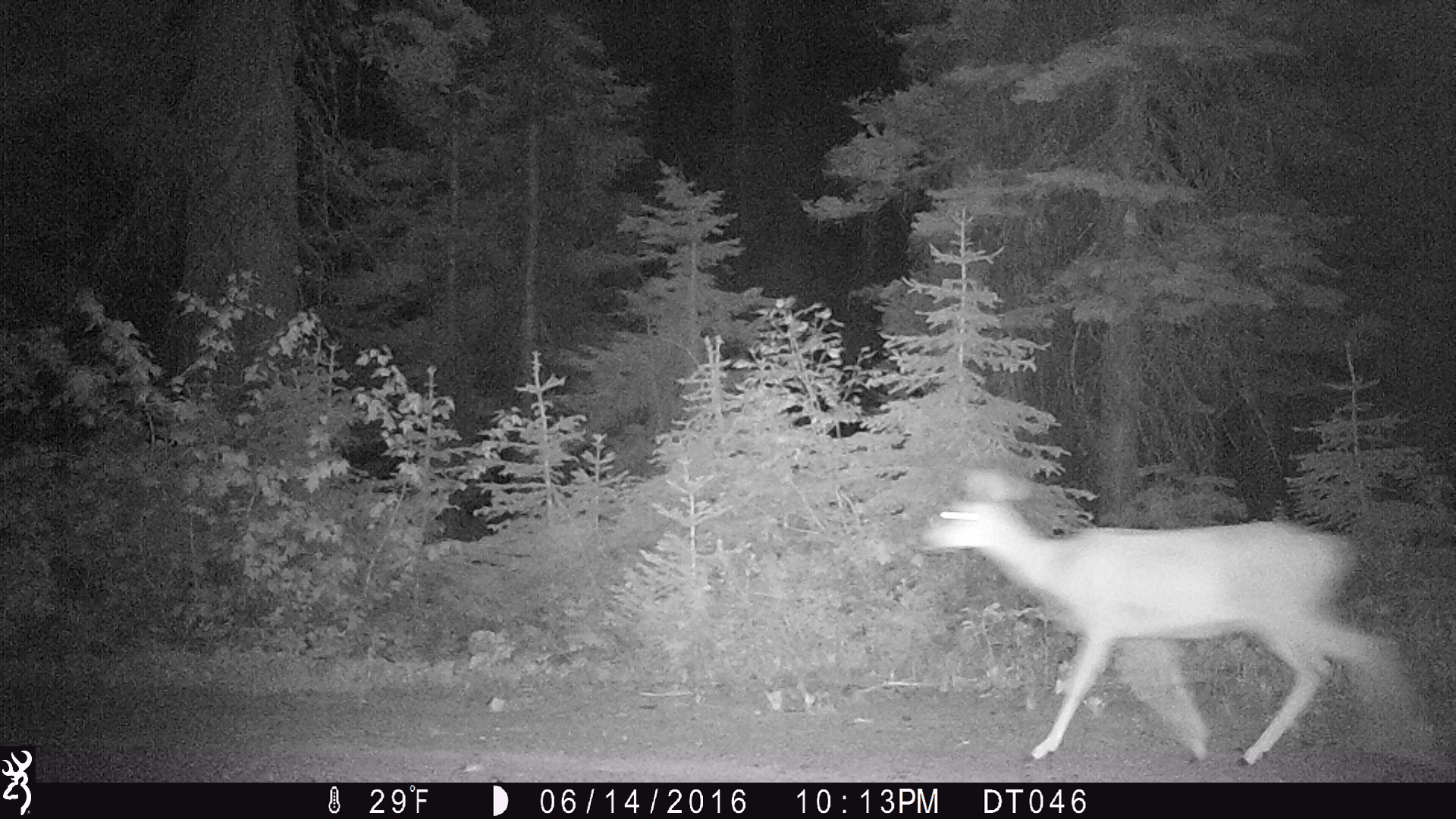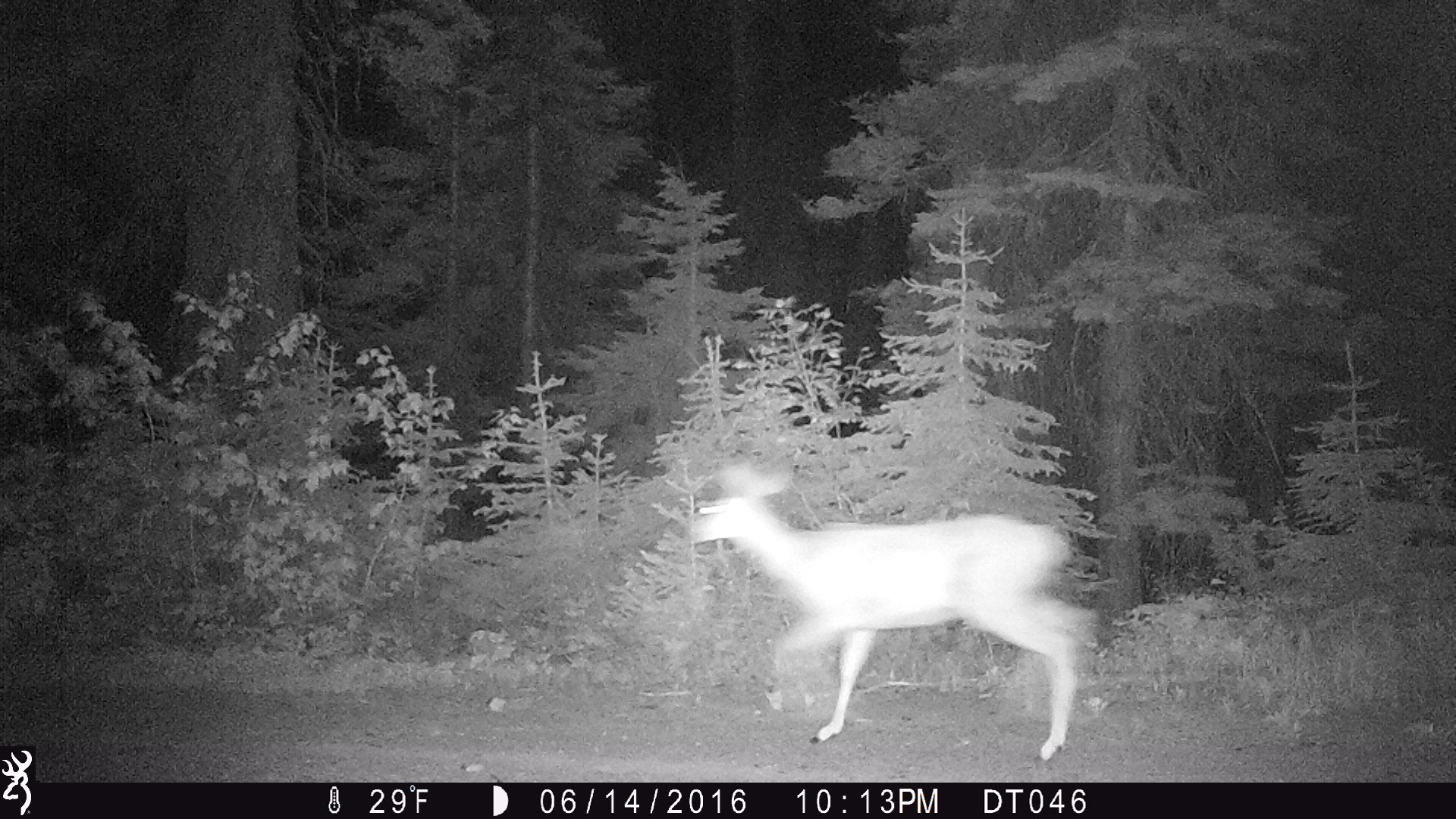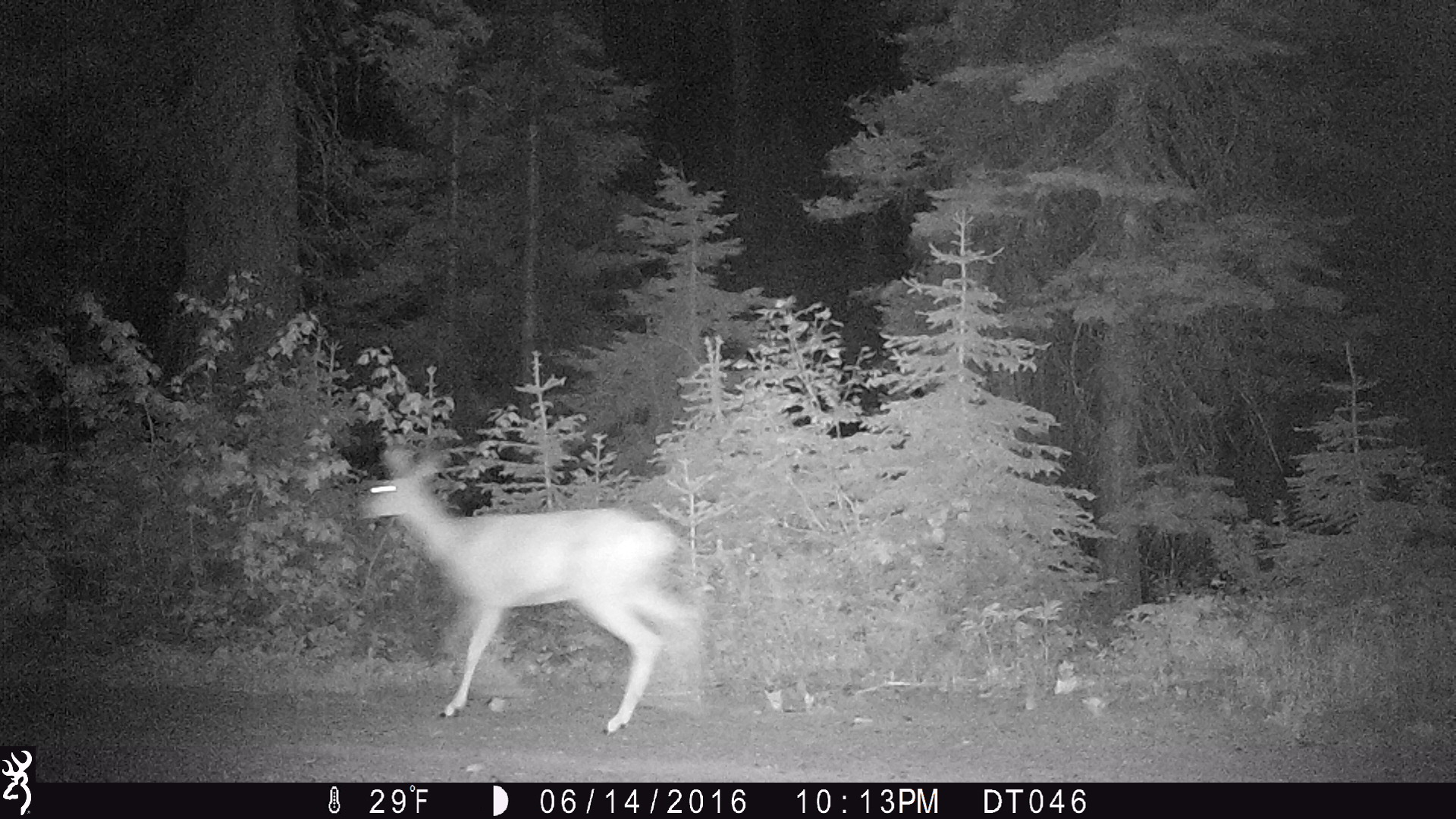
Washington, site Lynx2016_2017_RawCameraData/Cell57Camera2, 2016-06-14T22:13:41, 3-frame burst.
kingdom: Animalia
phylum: Chordata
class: Mammalia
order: Artiodactyla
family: Cervidae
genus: Odocoileus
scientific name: Odocoileus hemionus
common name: mule deer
Odocoileus hemionus (mule deer). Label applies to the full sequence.